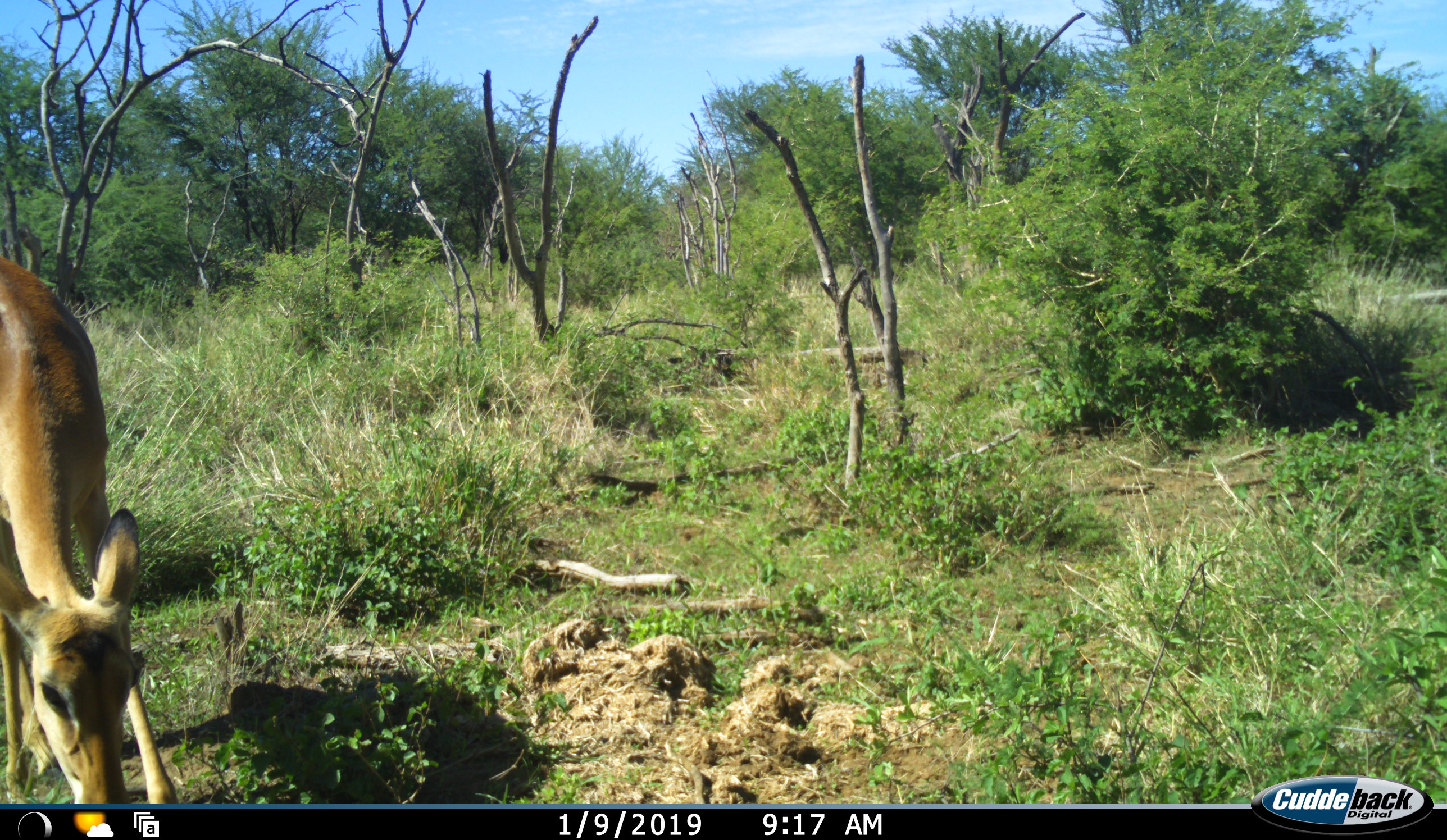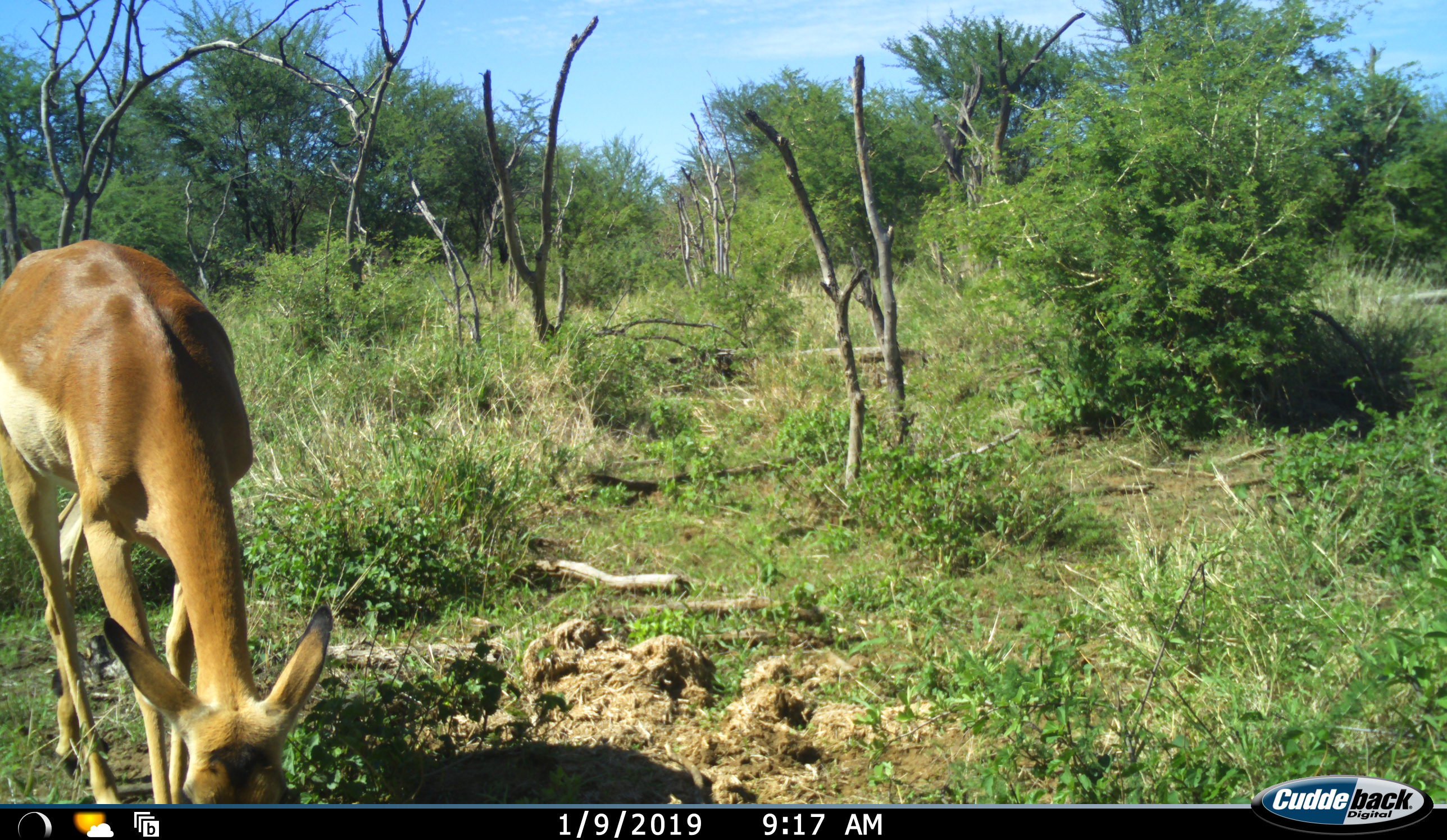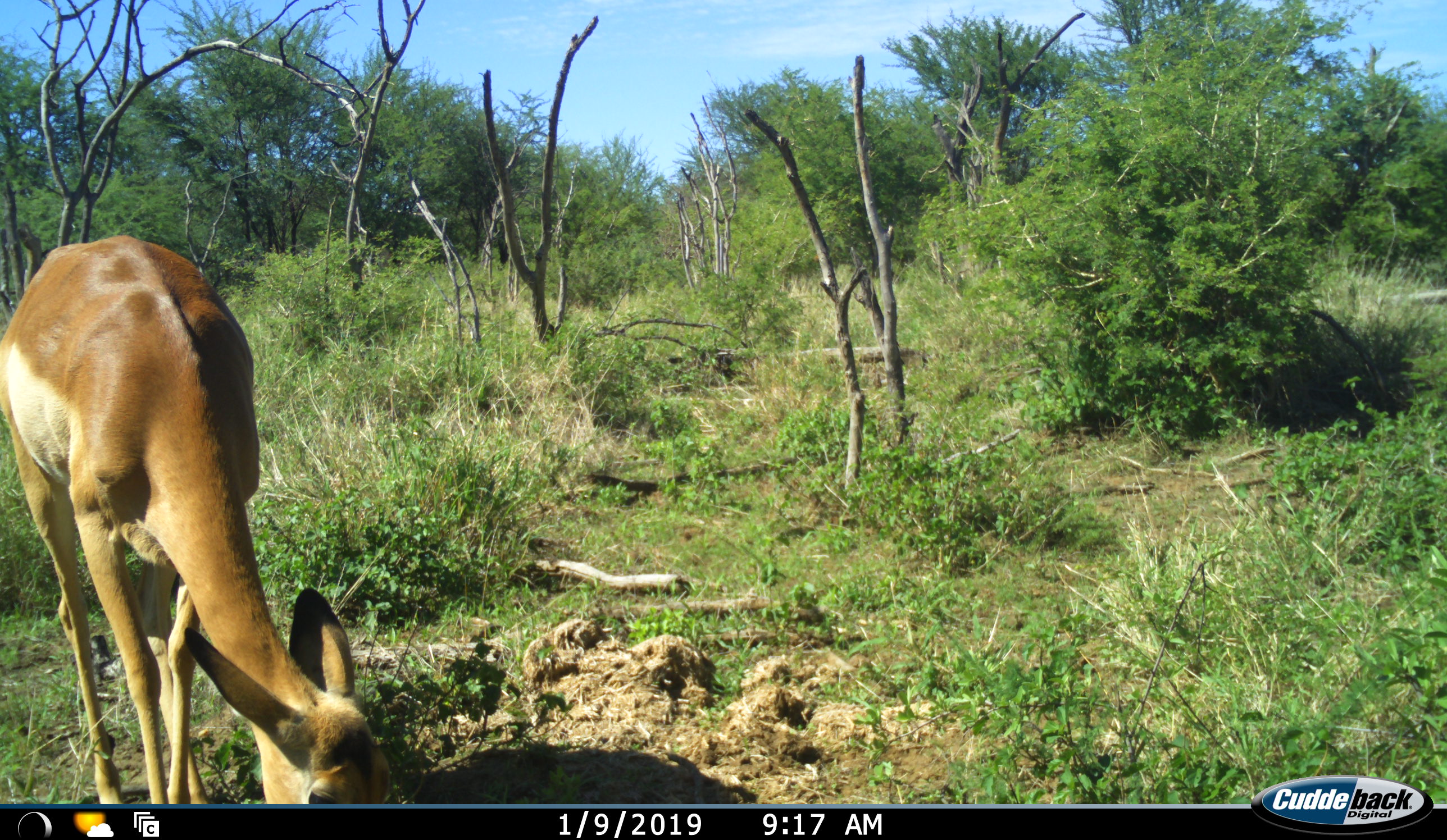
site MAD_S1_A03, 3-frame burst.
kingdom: Animalia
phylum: Chordata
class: Mammalia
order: Artiodactyla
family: Bovidae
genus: Aepyceros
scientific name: Aepyceros melampus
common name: impala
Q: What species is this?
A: Impala (Aepyceros melampus).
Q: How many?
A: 1.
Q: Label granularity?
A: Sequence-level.